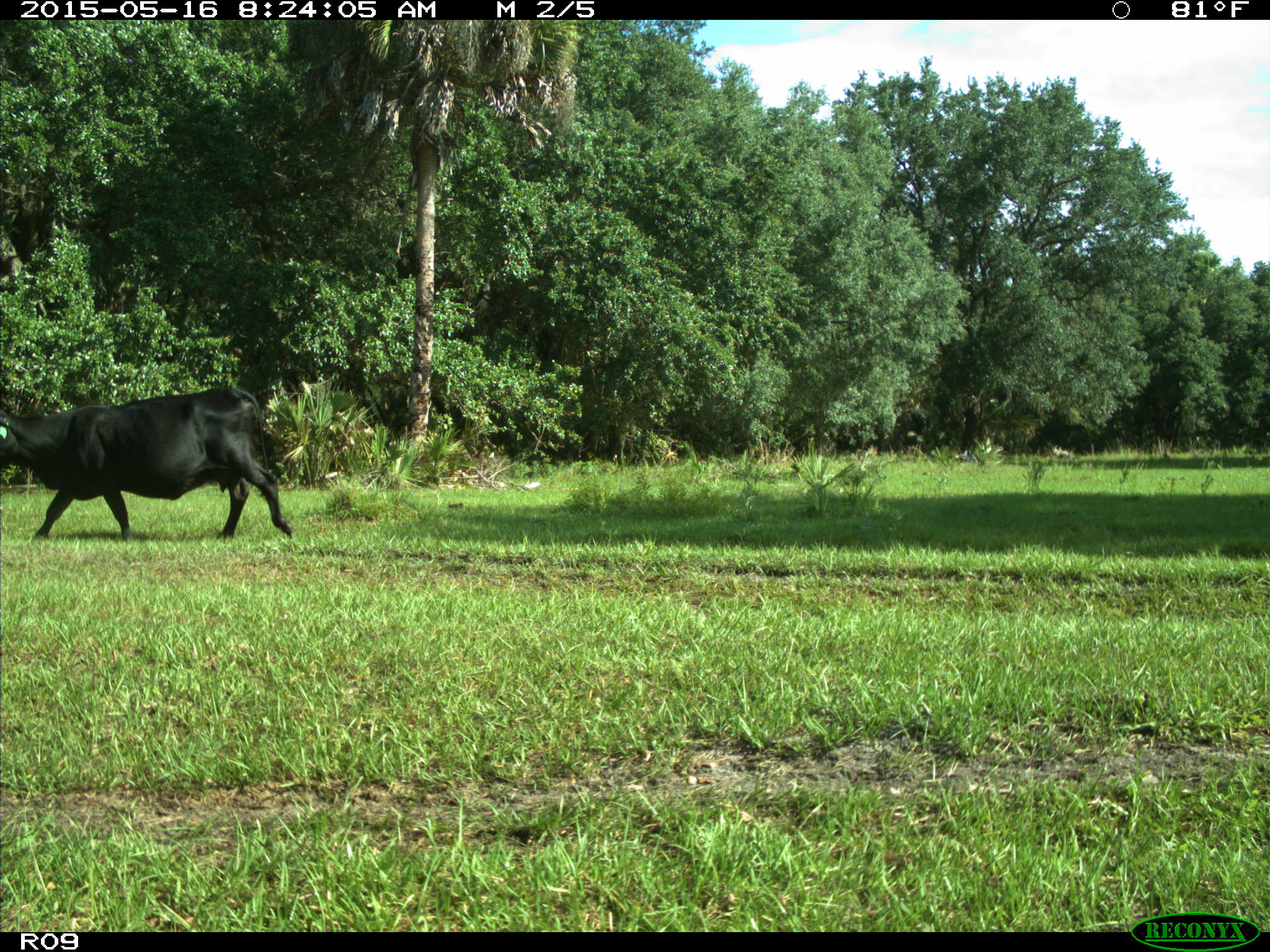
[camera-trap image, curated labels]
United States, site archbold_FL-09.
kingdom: Animalia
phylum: Chordata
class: Mammalia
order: Artiodactyla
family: Bovidae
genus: Bos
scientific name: Bos taurus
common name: domestic cow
Bos taurus (domestic cow).